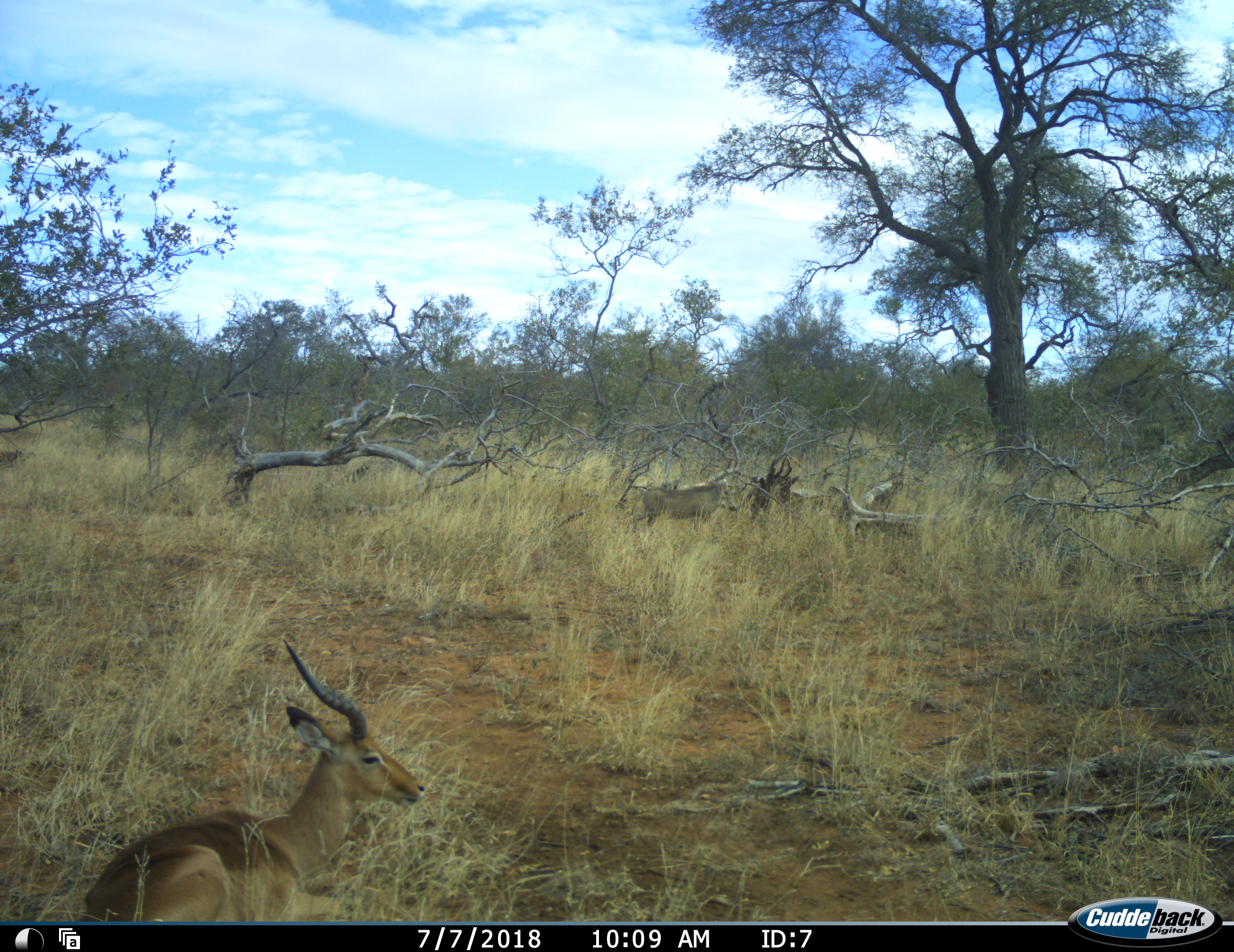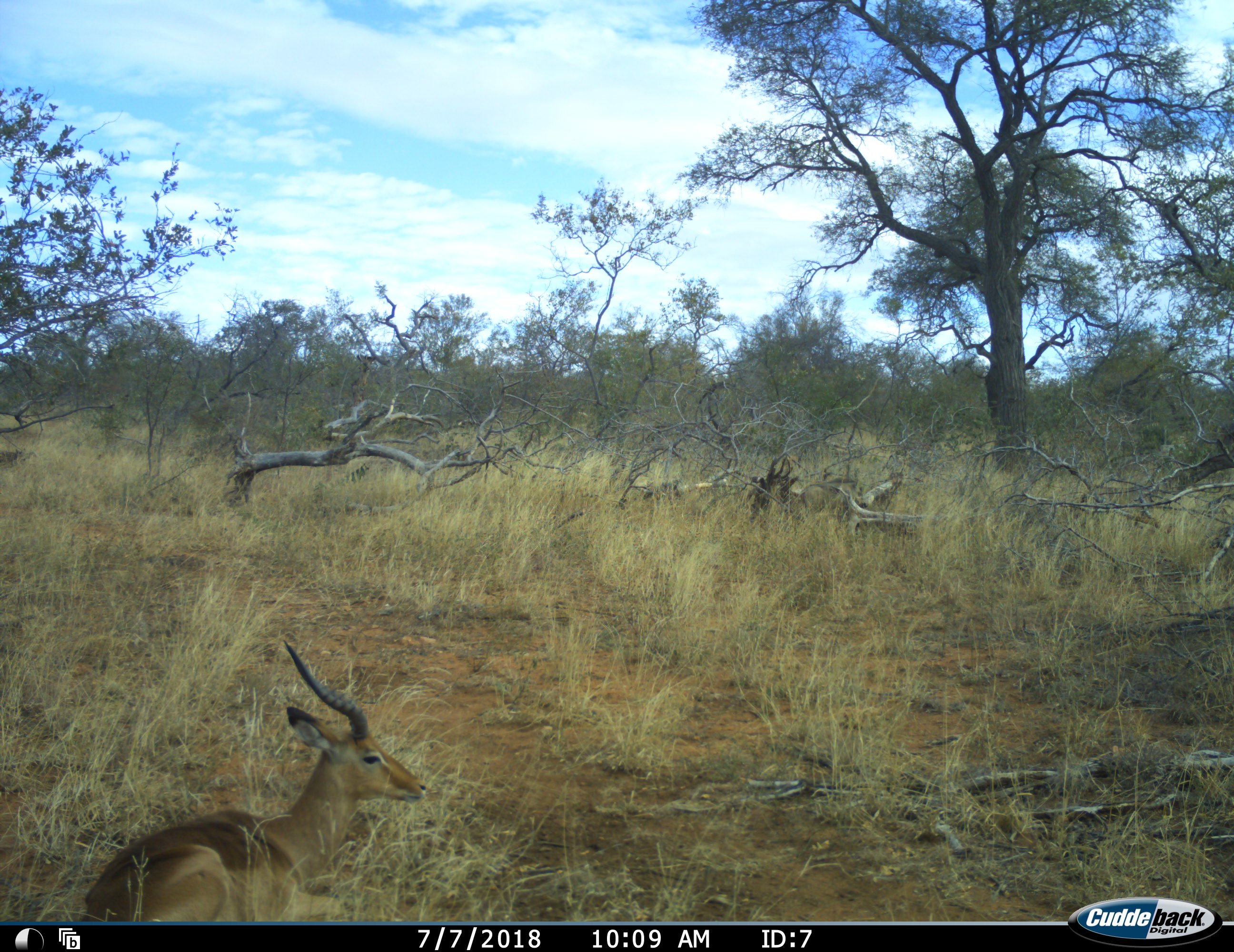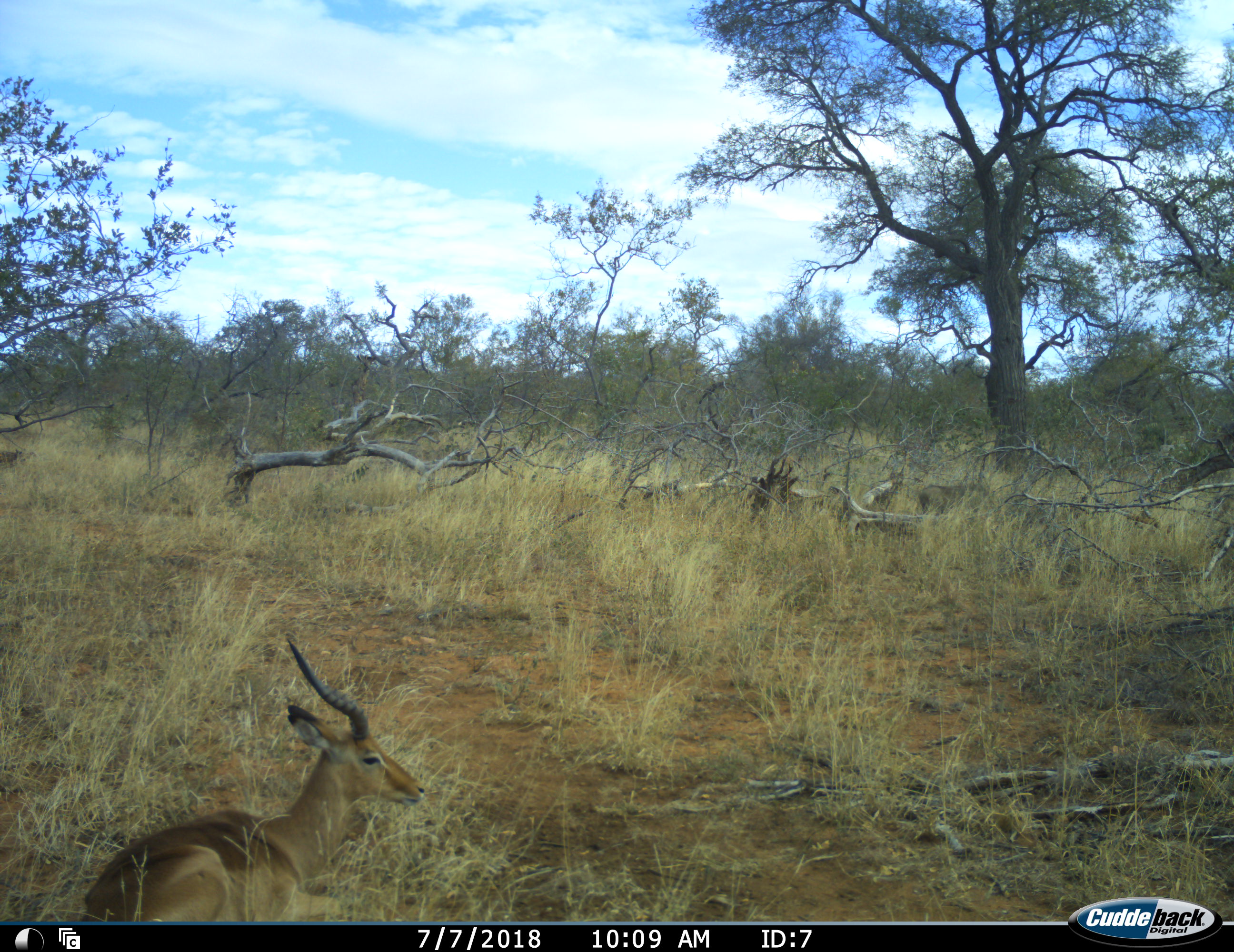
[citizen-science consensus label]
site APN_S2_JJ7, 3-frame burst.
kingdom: Animalia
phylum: Chordata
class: Mammalia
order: Artiodactyla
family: Bovidae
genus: Aepyceros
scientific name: Aepyceros melampus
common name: impala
Impala (Aepyceros melampus), count 1. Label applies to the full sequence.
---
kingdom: Animalia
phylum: Chordata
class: Mammalia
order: Artiodactyla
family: Suidae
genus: Phacochoerus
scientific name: Phacochoerus africanus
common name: warthog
Warthog (Phacochoerus africanus), count 2. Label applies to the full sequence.